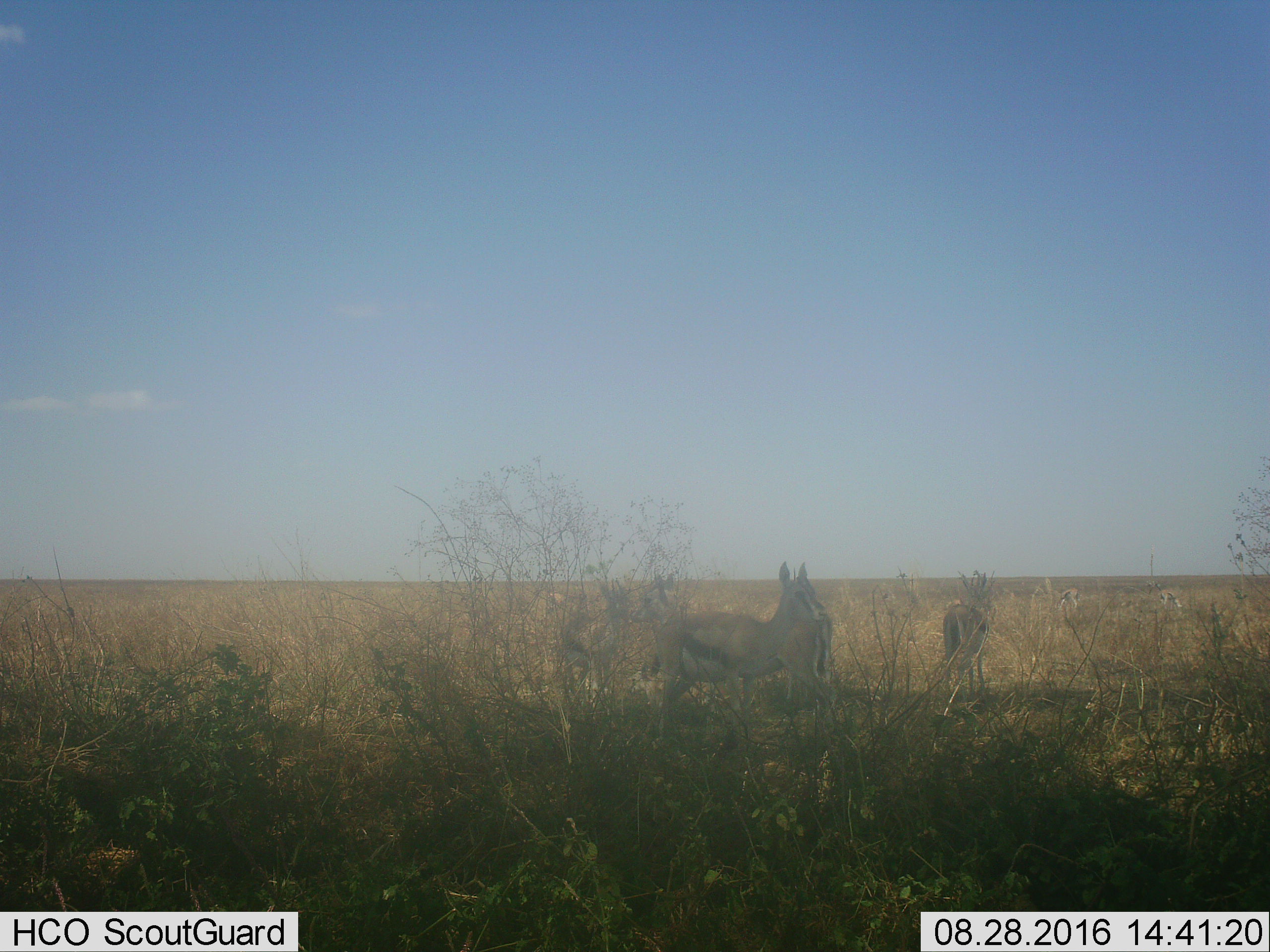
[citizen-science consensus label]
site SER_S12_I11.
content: unidentified animal